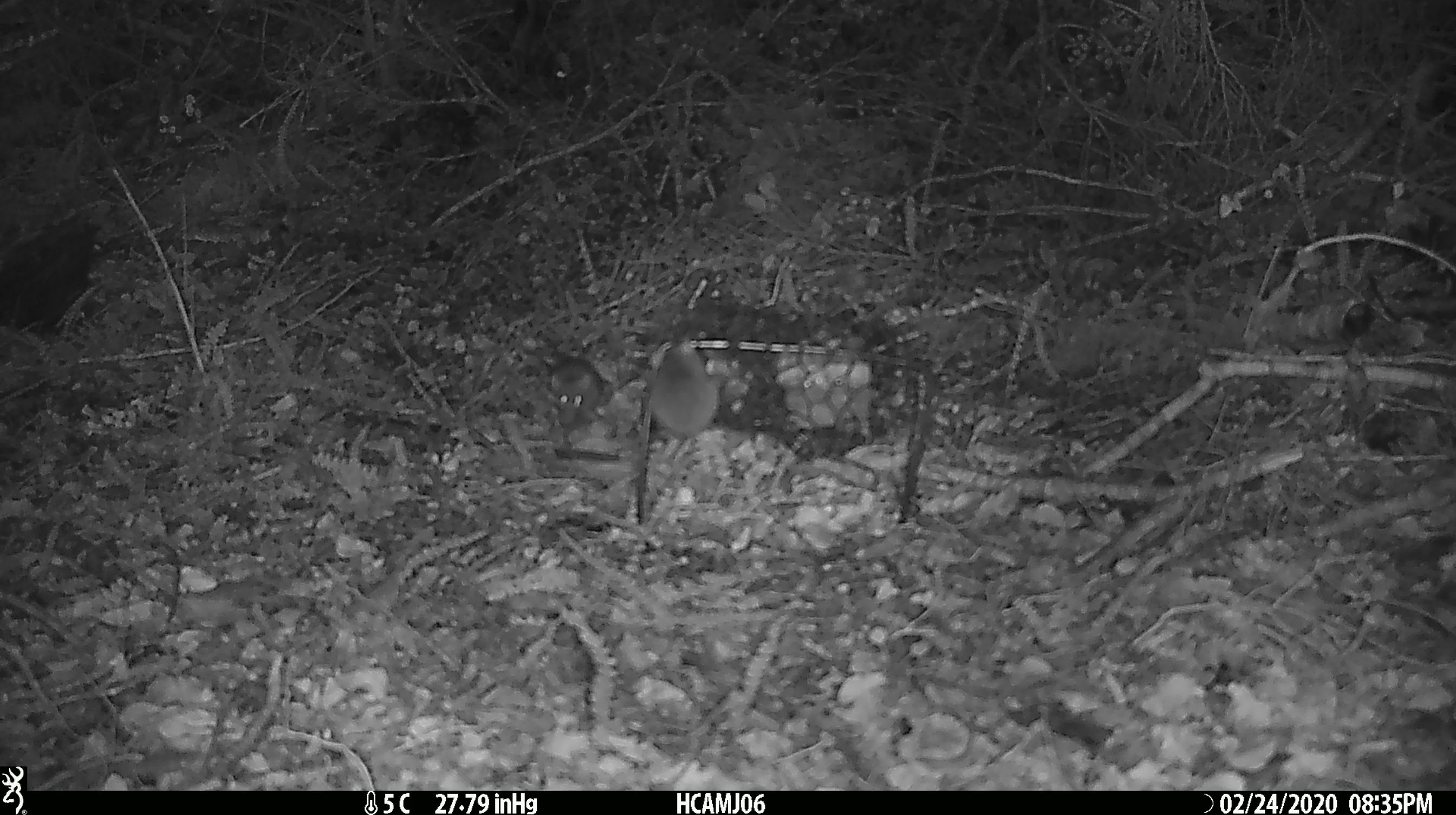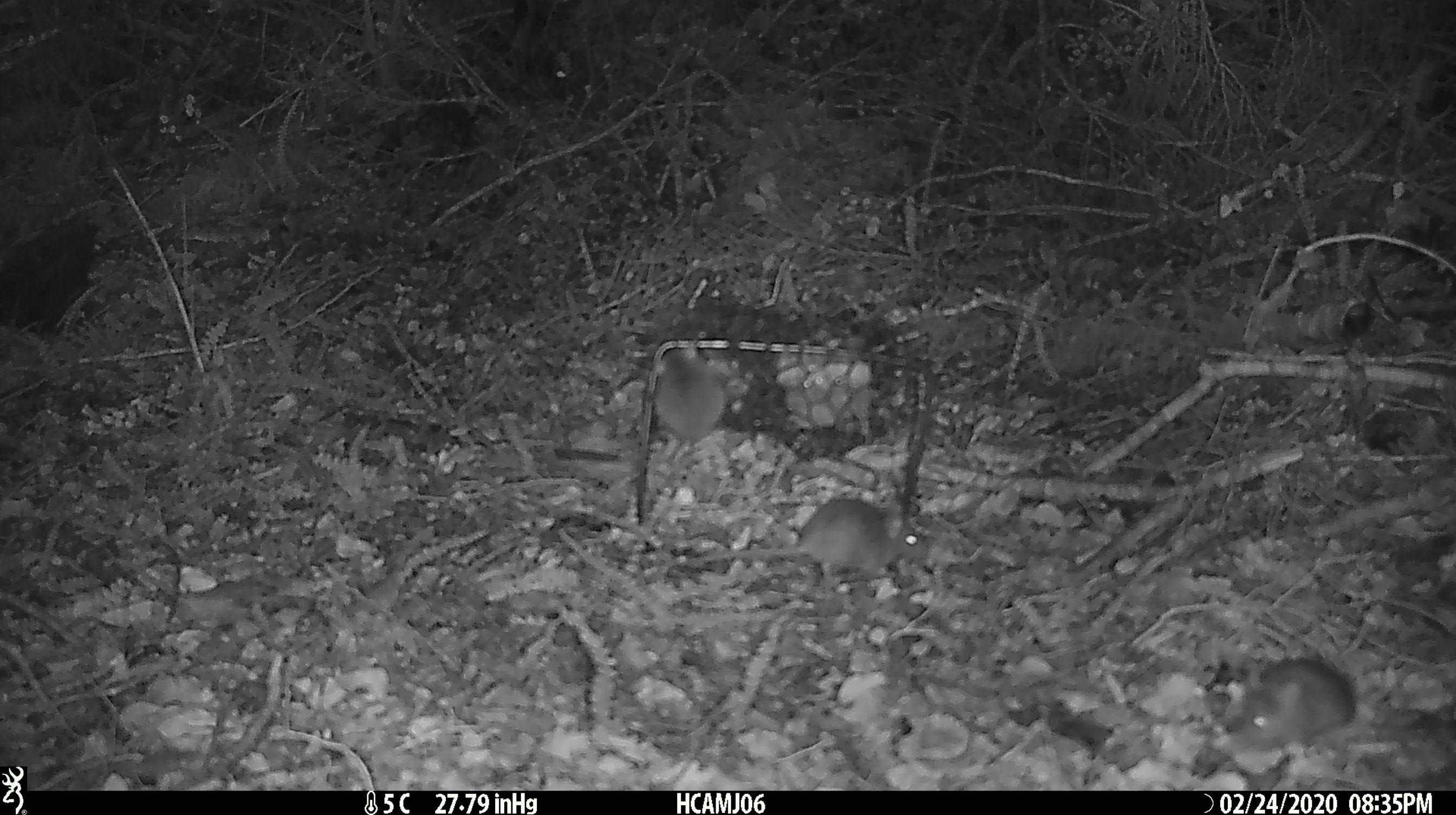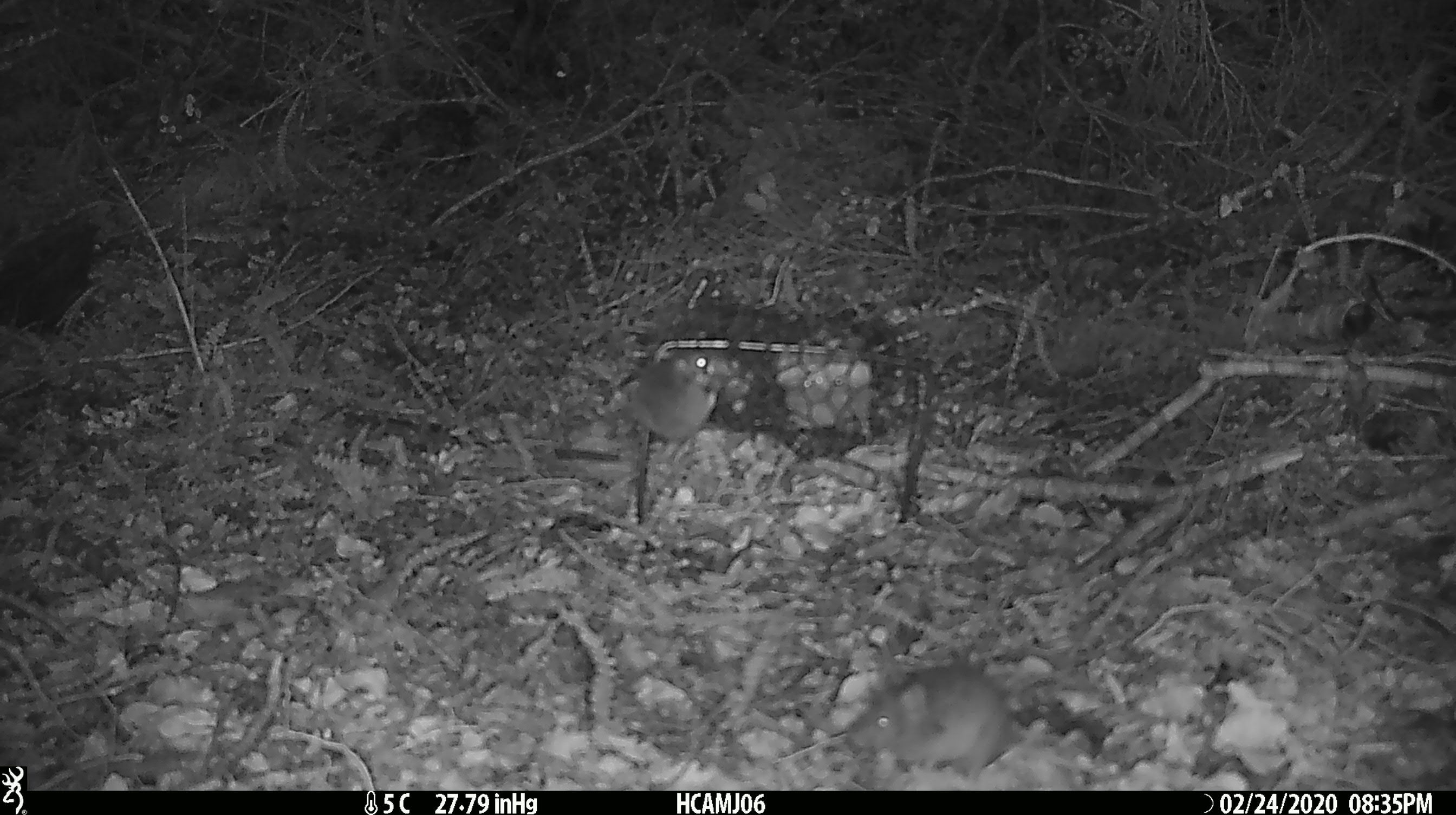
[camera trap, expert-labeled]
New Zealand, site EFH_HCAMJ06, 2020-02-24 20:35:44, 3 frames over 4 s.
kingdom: Animalia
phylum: Chordata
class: Mammalia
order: Rodentia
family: Muridae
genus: Mus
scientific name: Mus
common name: mouse